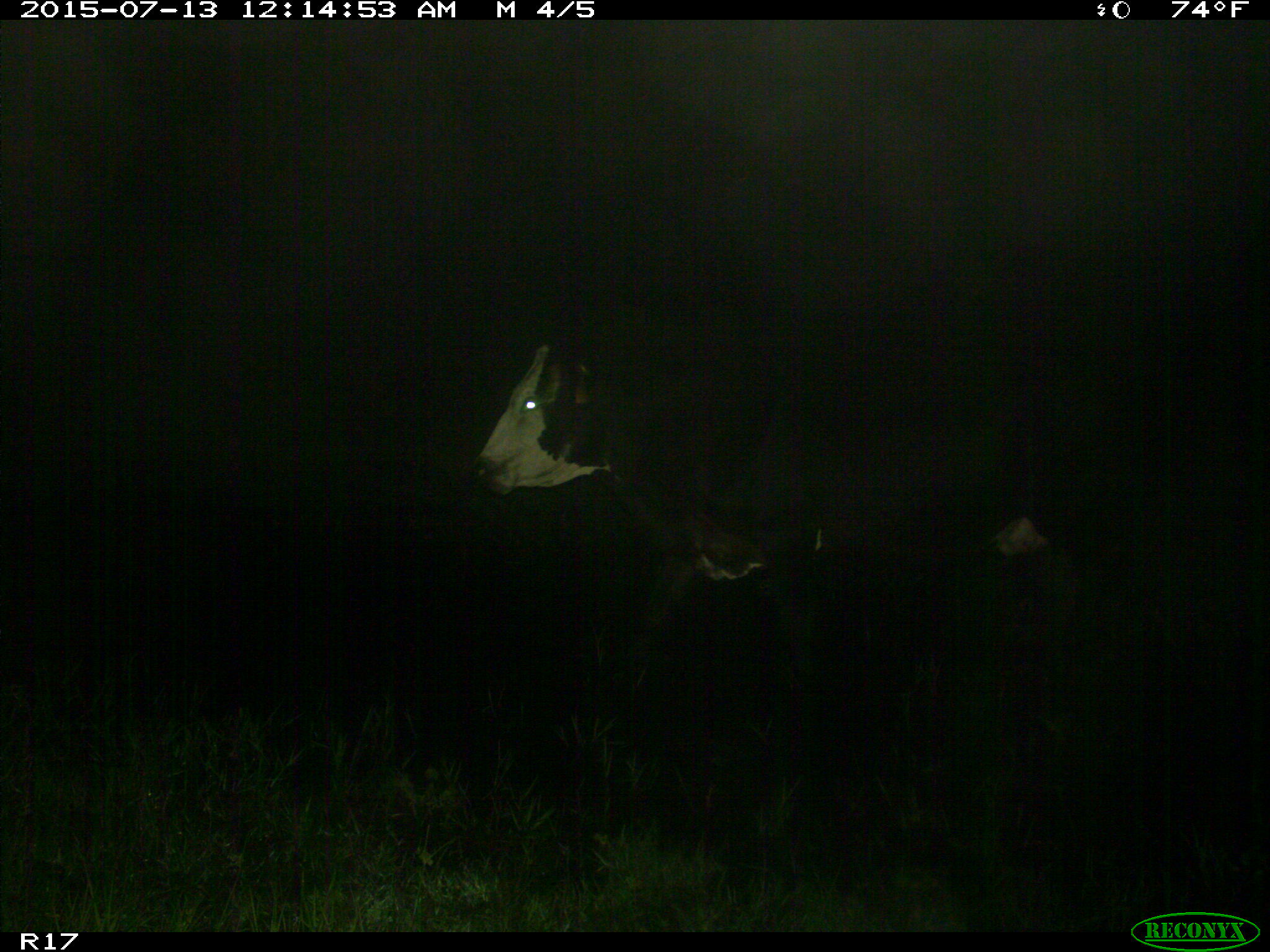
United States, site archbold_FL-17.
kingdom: Animalia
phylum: Chordata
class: Mammalia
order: Artiodactyla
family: Bovidae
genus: Bos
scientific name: Bos taurus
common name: domestic cow